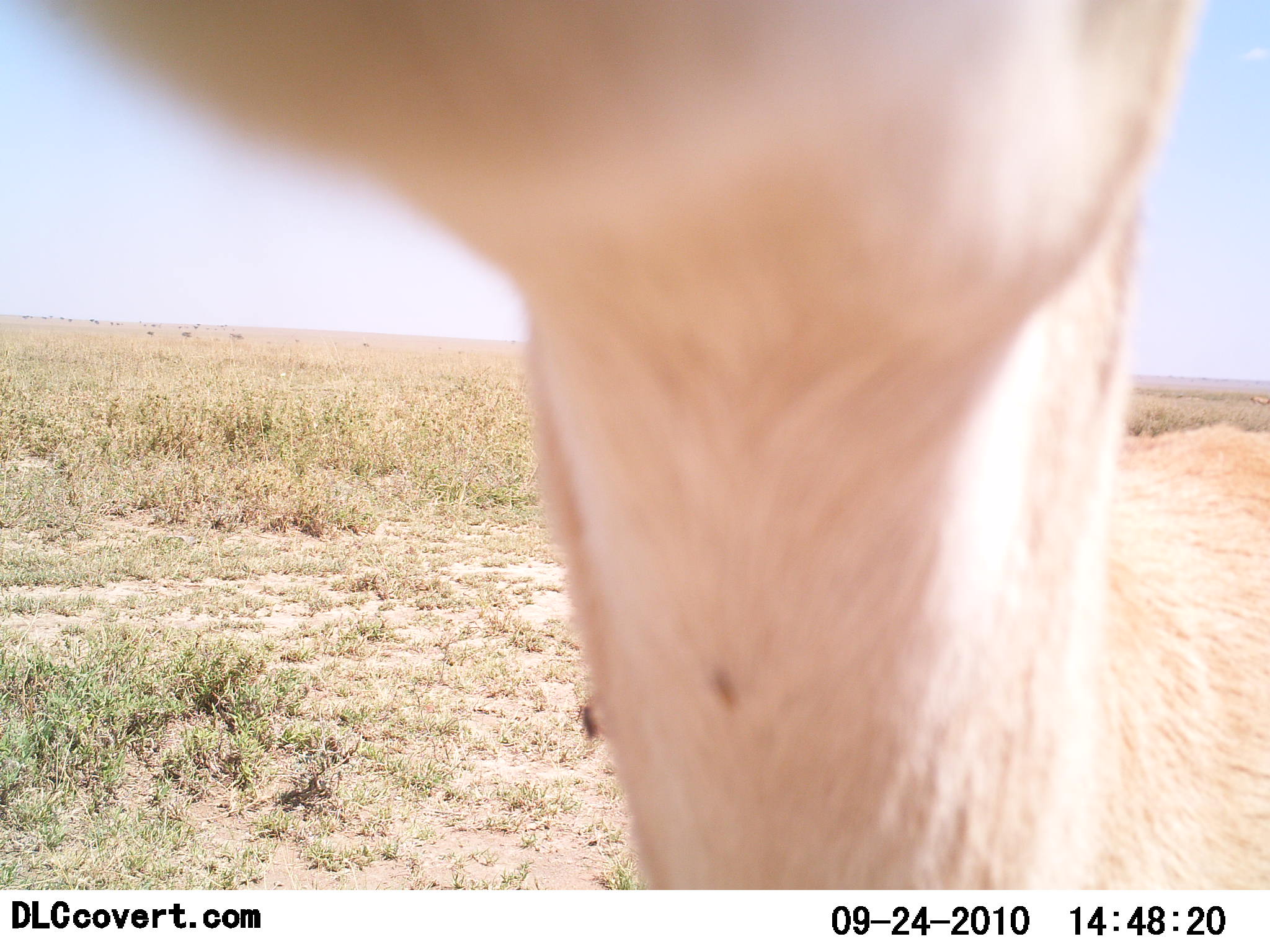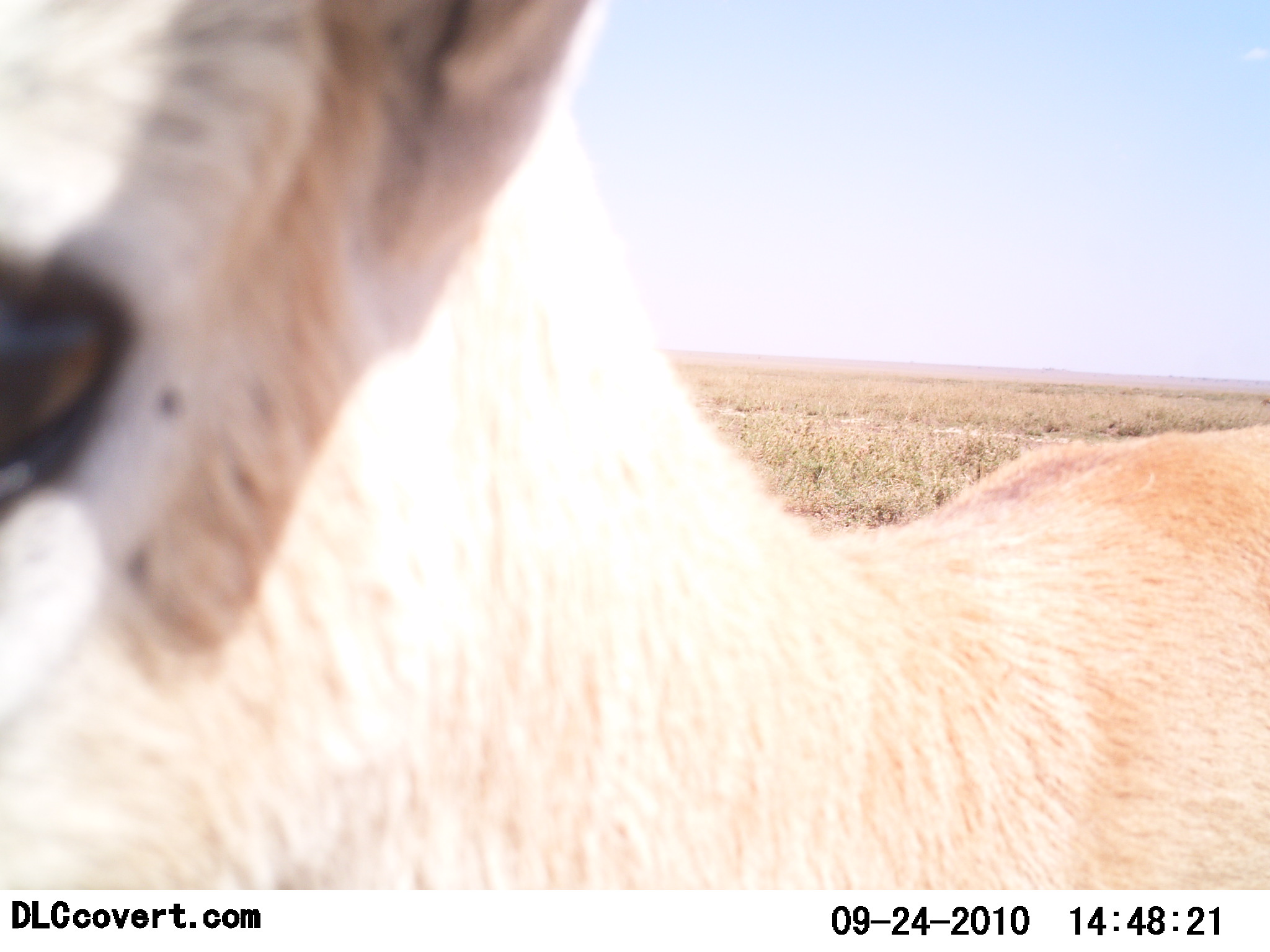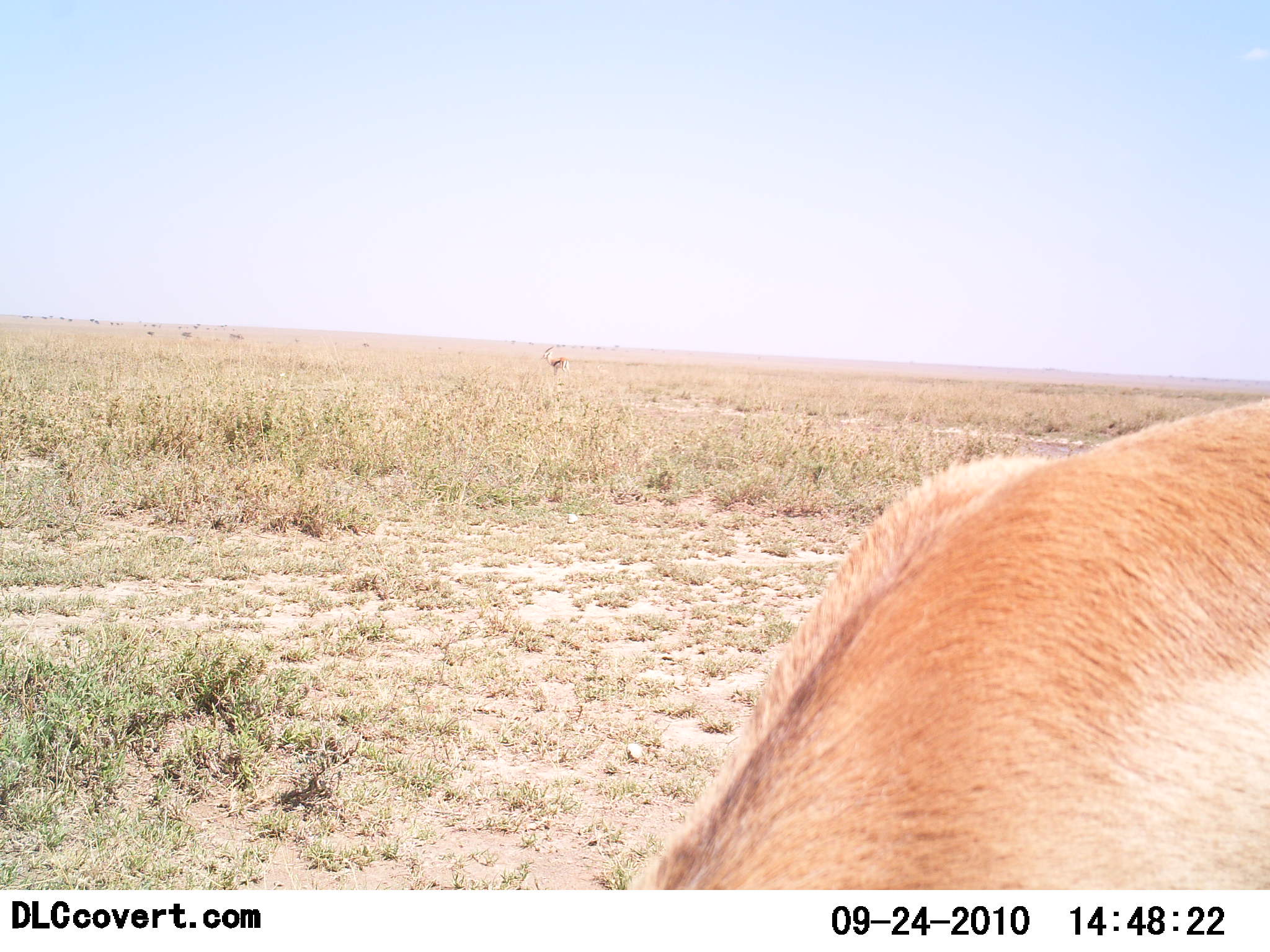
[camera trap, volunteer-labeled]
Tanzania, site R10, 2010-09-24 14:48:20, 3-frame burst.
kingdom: Animalia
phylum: Chordata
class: Mammalia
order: Artiodactyla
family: Bovidae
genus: Eudorcas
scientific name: Eudorcas thomsonii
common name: thomson's gazelle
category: gazellethomsons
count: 1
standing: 79%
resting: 7%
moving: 14%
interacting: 7%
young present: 0%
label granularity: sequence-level